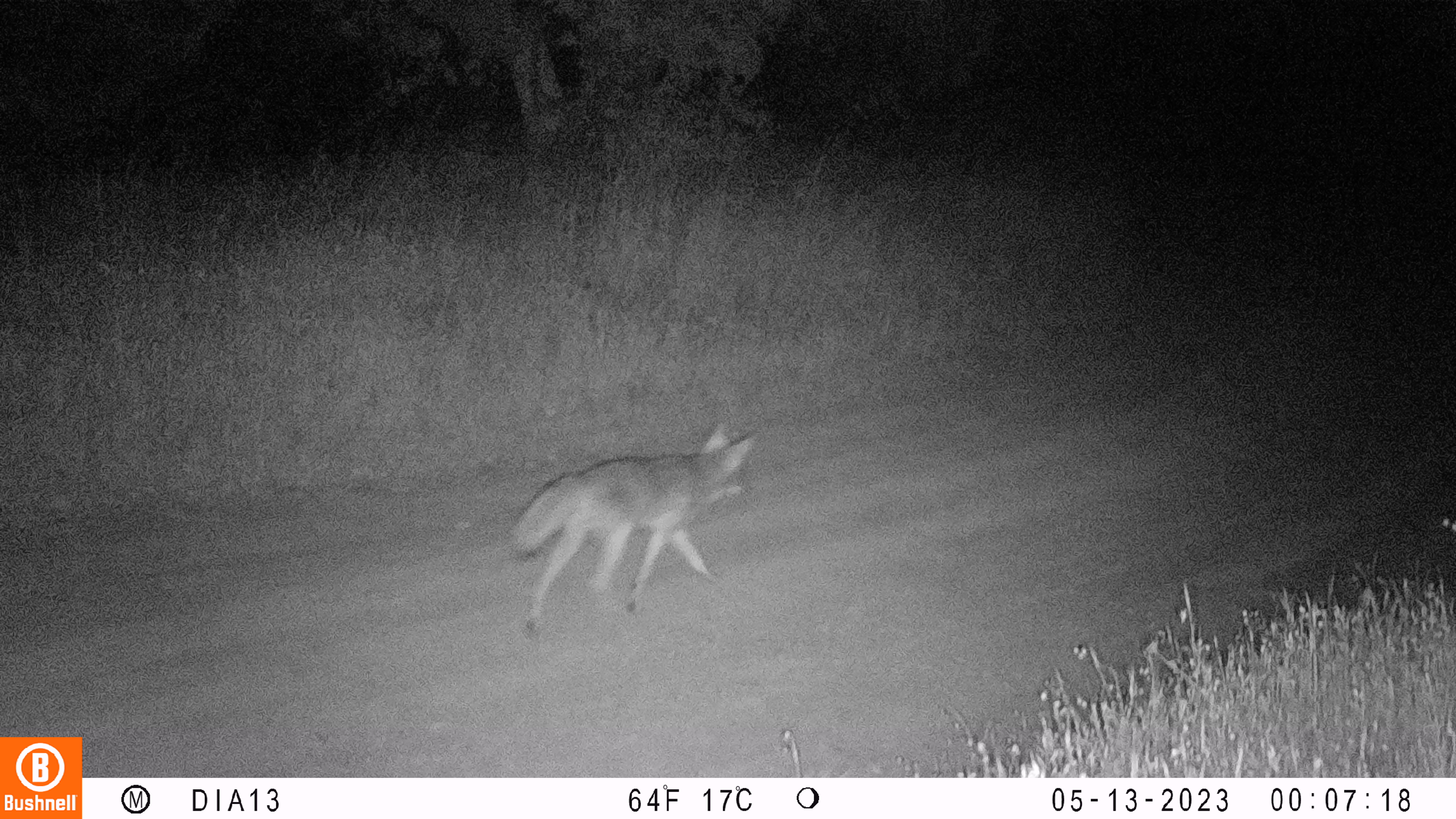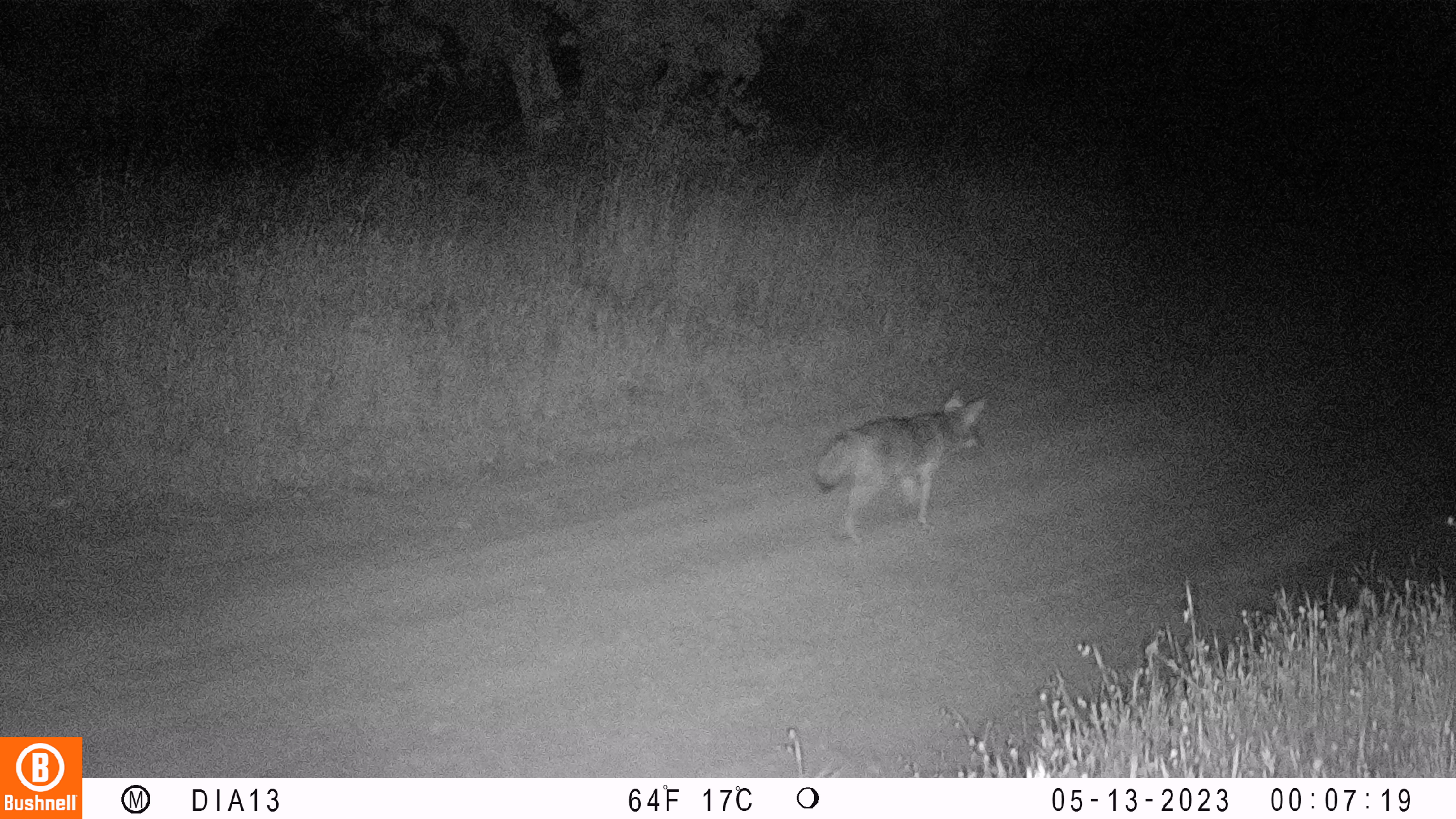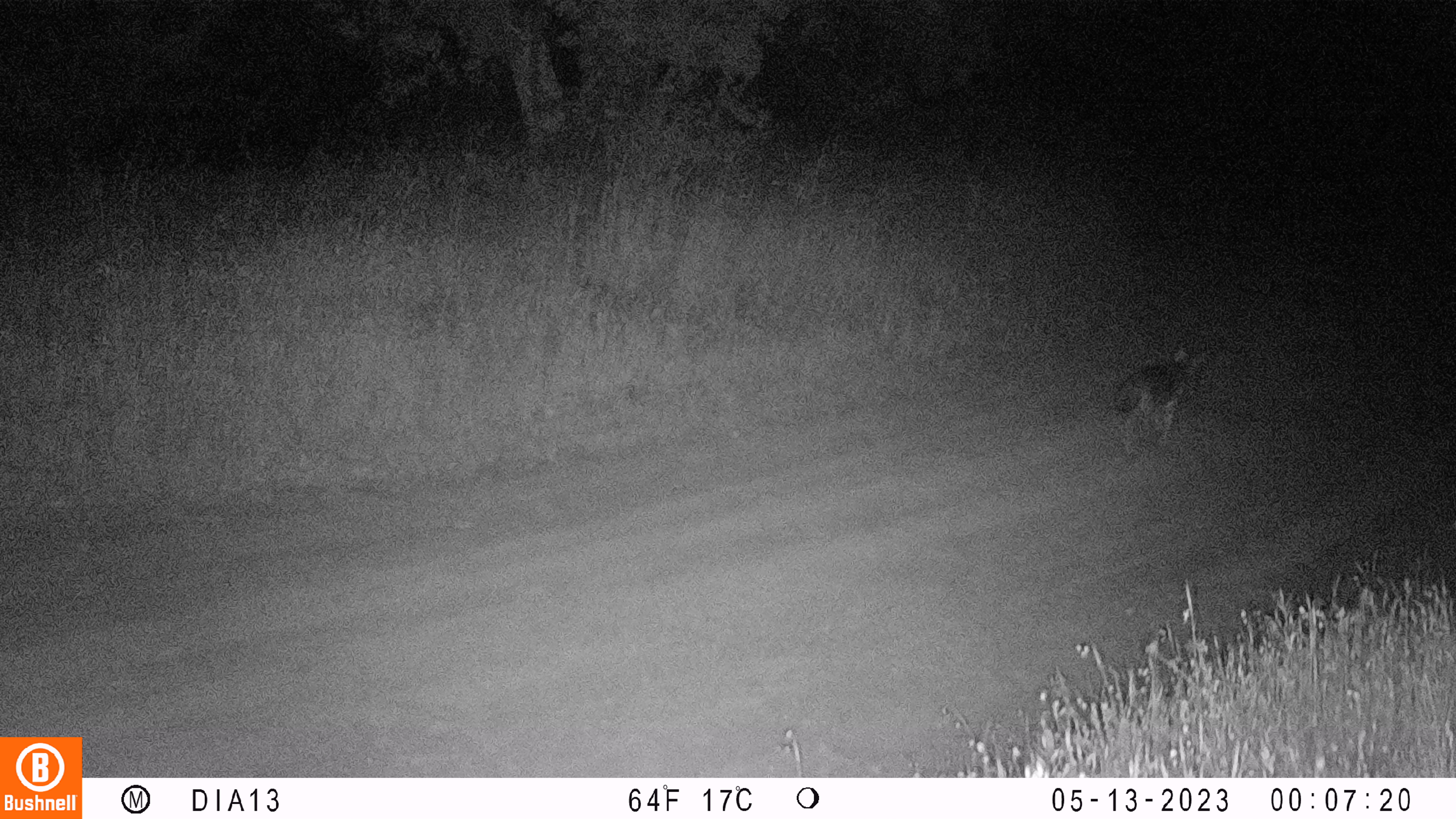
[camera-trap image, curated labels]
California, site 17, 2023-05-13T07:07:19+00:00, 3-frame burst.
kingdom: Animalia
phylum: Chordata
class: Mammalia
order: Carnivora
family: Canidae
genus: Canis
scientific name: Canis latrans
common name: coyote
Coyote (Canis latrans).